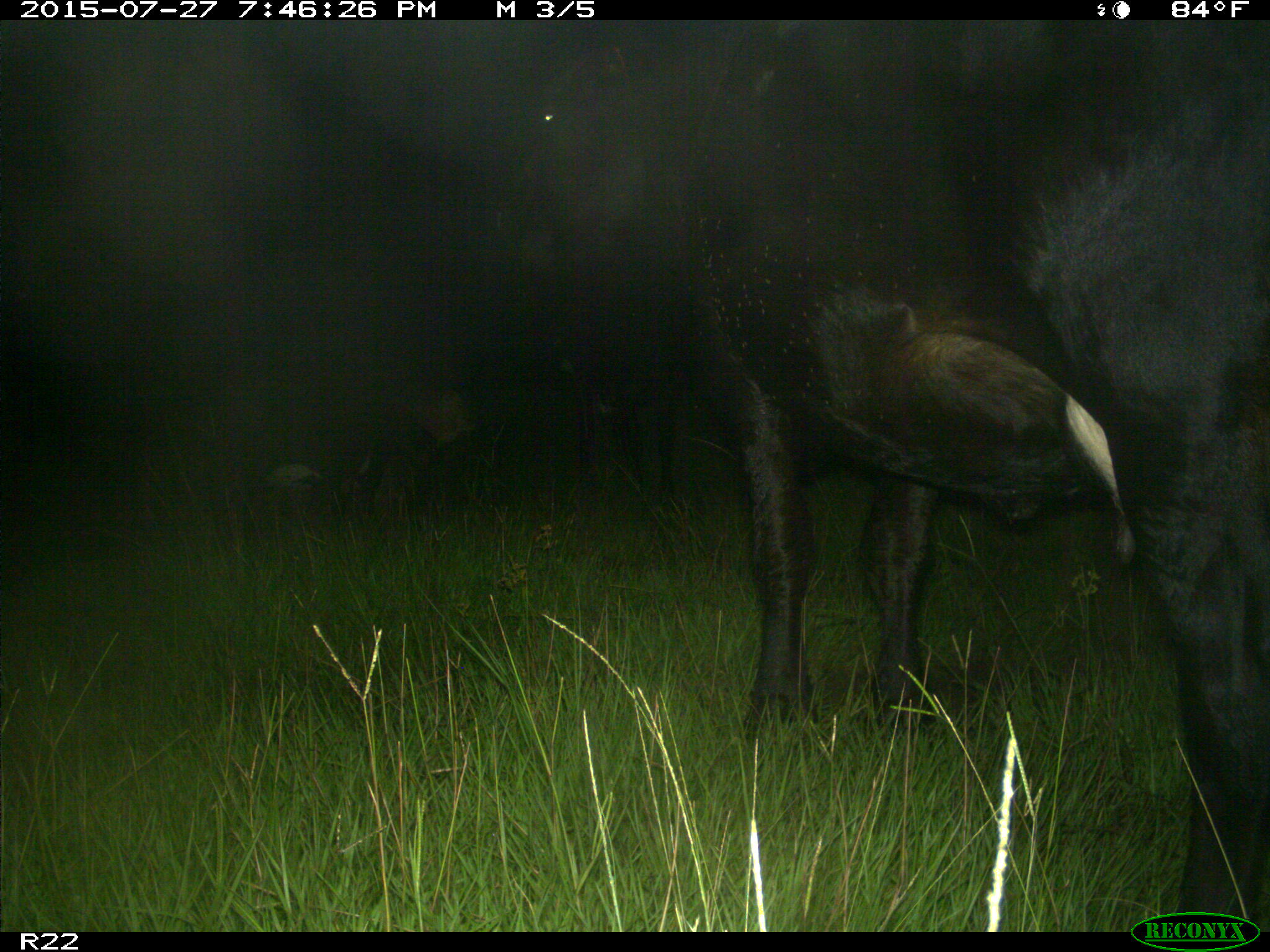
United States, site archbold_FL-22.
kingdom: Animalia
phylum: Chordata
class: Mammalia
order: Artiodactyla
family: Bovidae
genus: Bos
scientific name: Bos taurus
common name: domestic cow